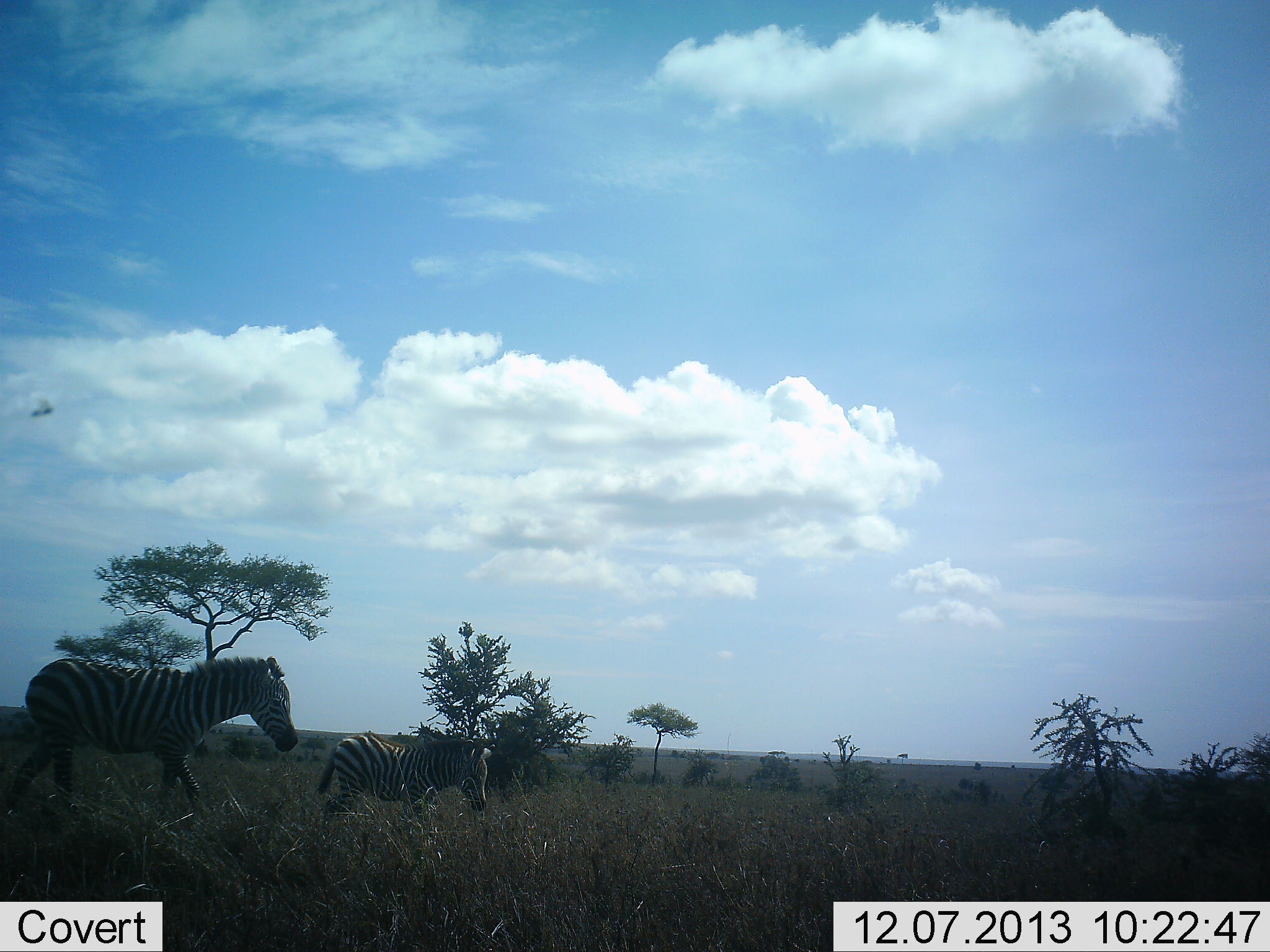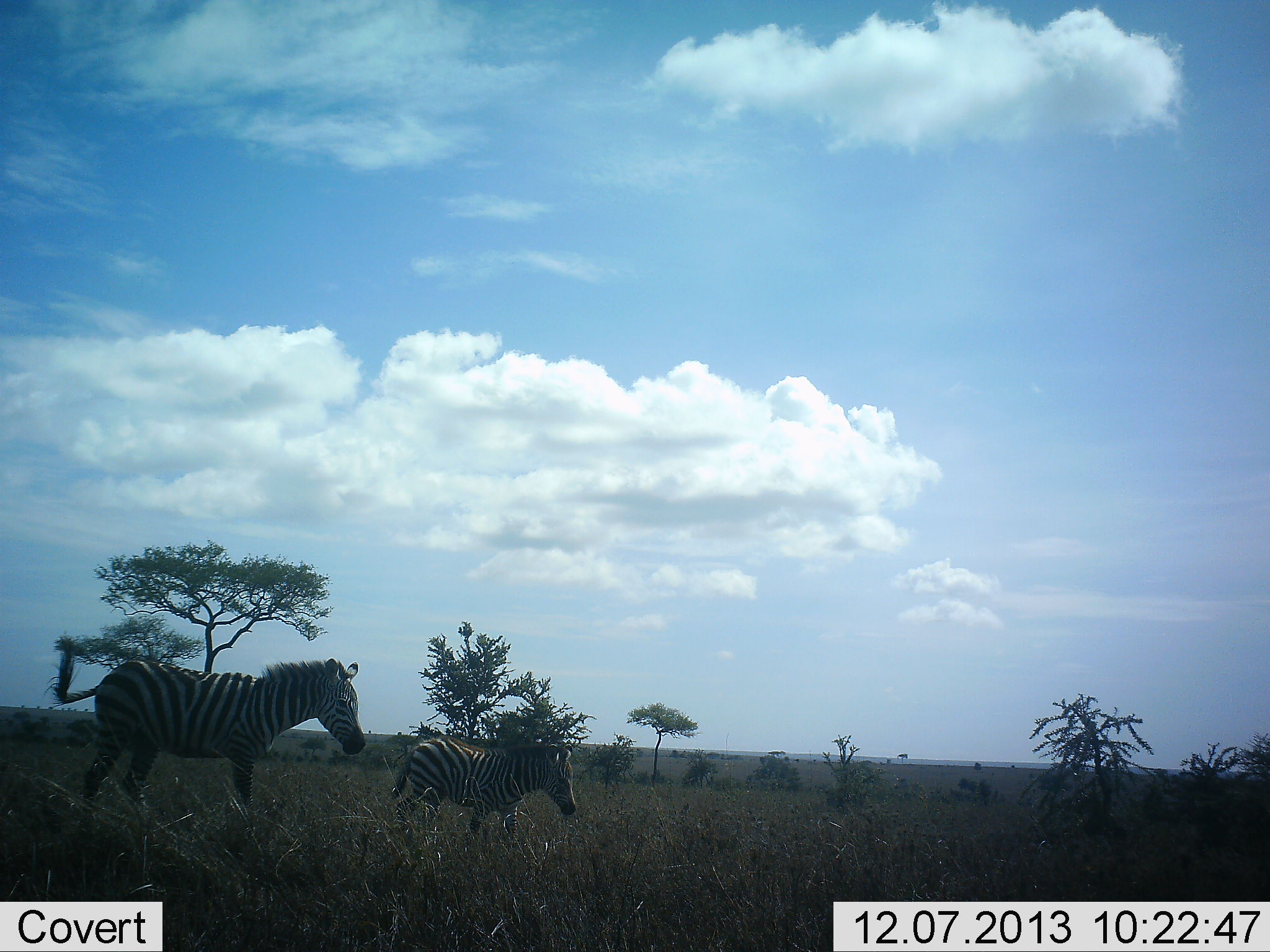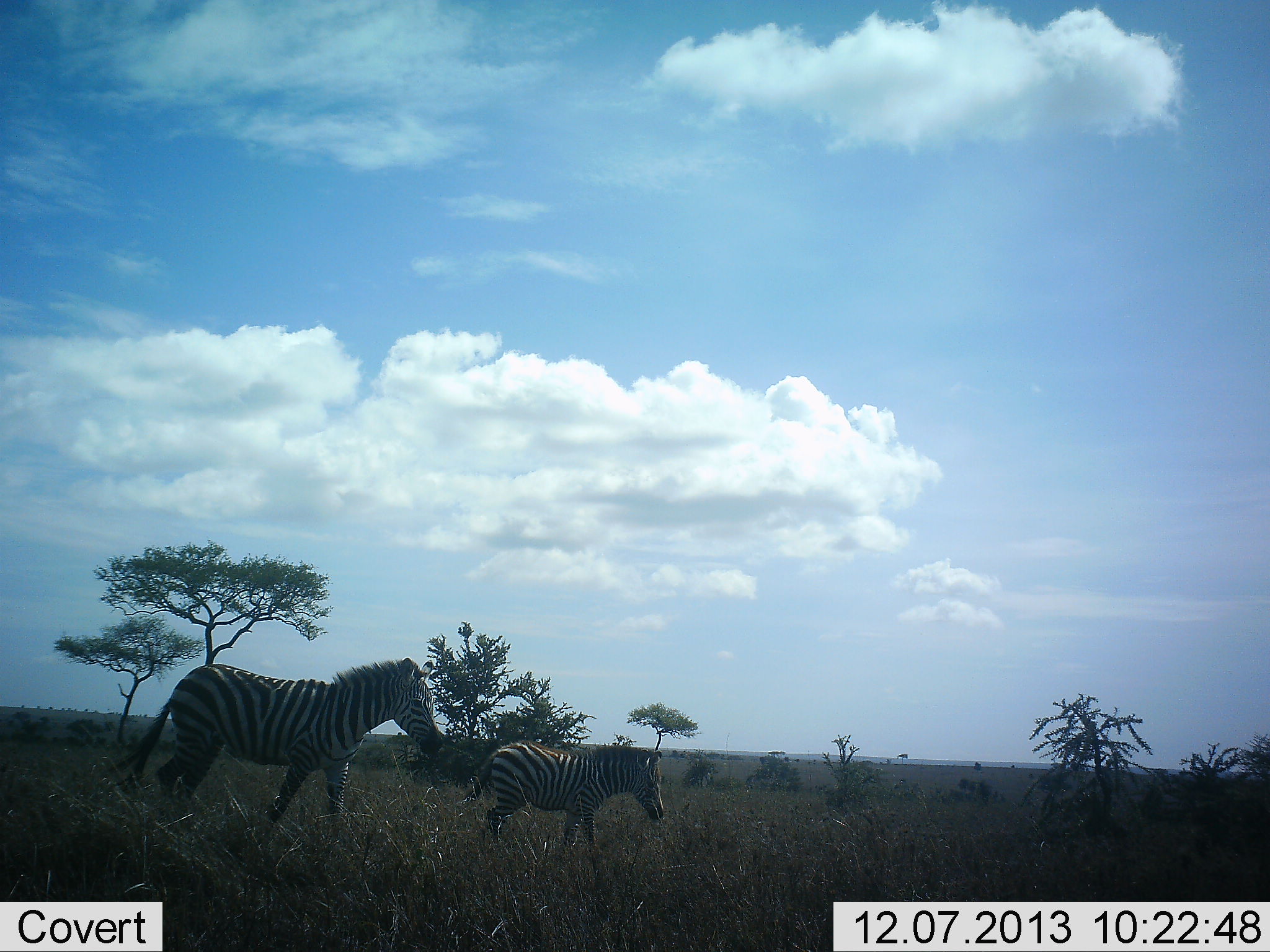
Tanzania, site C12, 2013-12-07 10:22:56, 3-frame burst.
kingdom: Animalia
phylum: Chordata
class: Mammalia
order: Perissodactyla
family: Equidae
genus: Equus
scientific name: Equus quagga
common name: plains zebra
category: zebra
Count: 2.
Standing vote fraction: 0%.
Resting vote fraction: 0%.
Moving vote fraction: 100%.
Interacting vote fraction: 0%.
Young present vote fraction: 47%.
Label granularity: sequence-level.